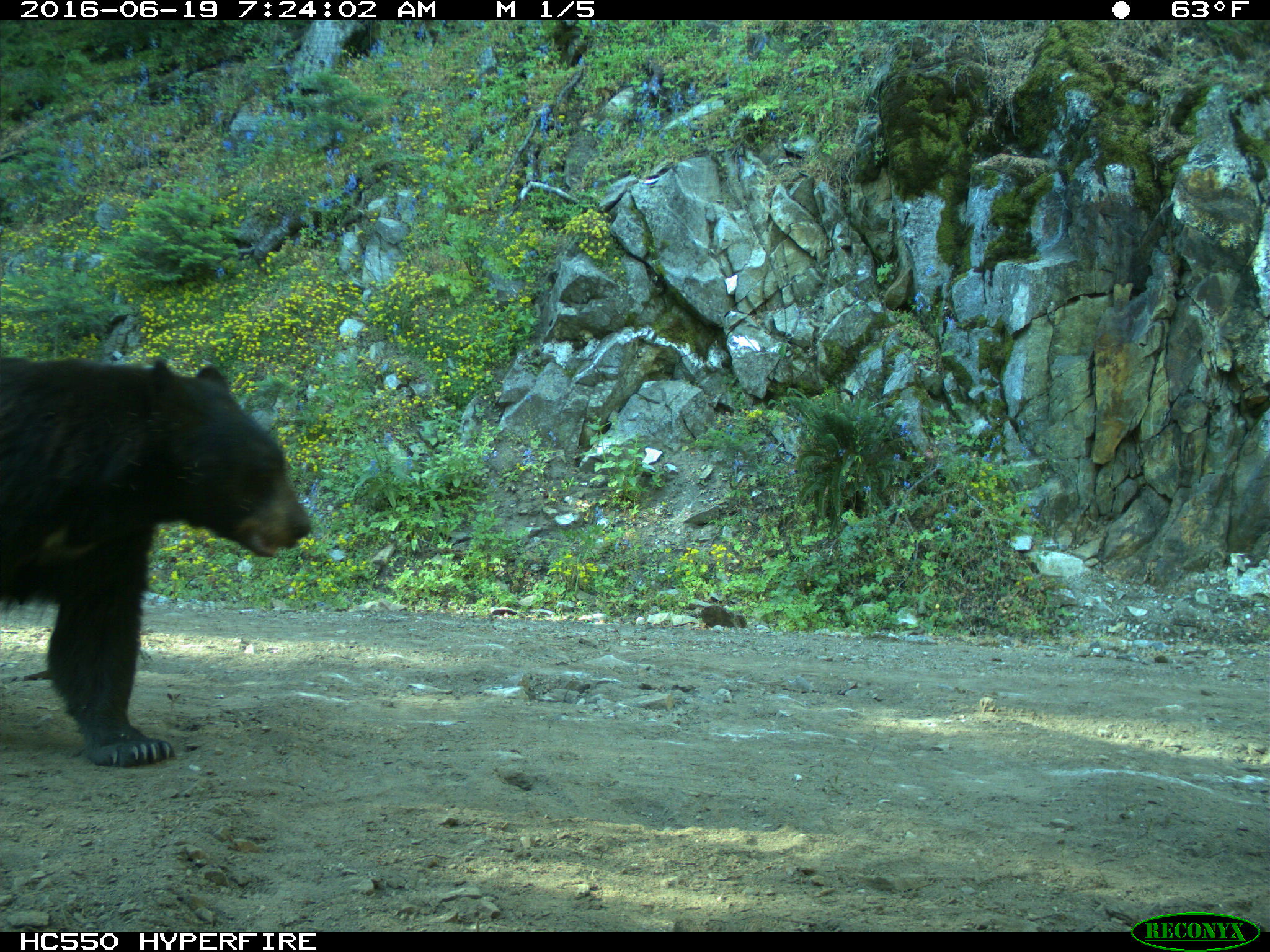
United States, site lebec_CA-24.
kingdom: Animalia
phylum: Chordata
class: Mammalia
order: Carnivora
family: Ursidae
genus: Ursus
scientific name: Ursus americanus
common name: american black bear